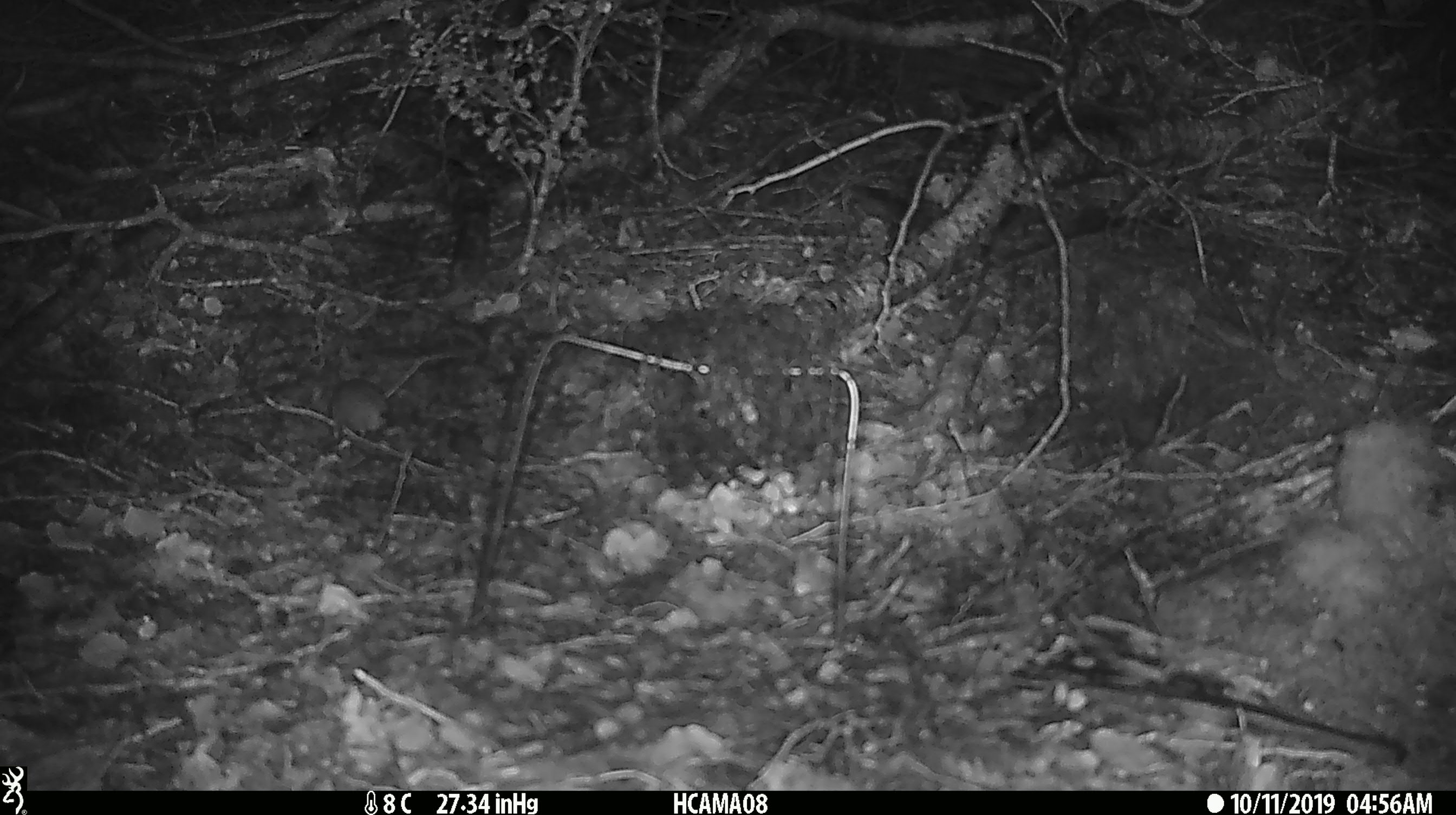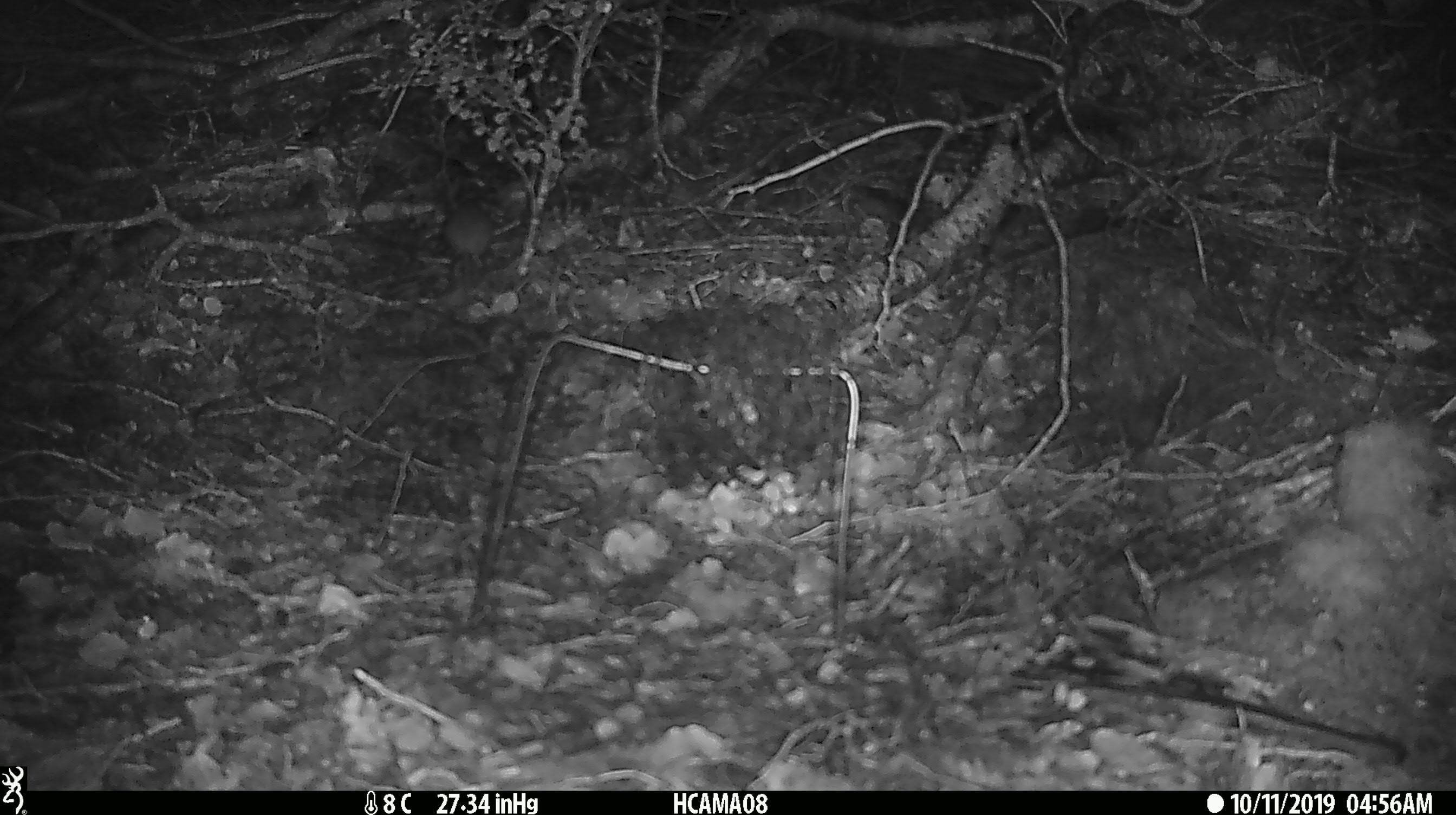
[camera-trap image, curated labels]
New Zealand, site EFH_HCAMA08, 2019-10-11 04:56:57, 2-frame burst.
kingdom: Animalia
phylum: Chordata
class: Mammalia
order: Rodentia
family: Muridae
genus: Mus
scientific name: Mus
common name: mouse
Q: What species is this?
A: Mouse (Mus).